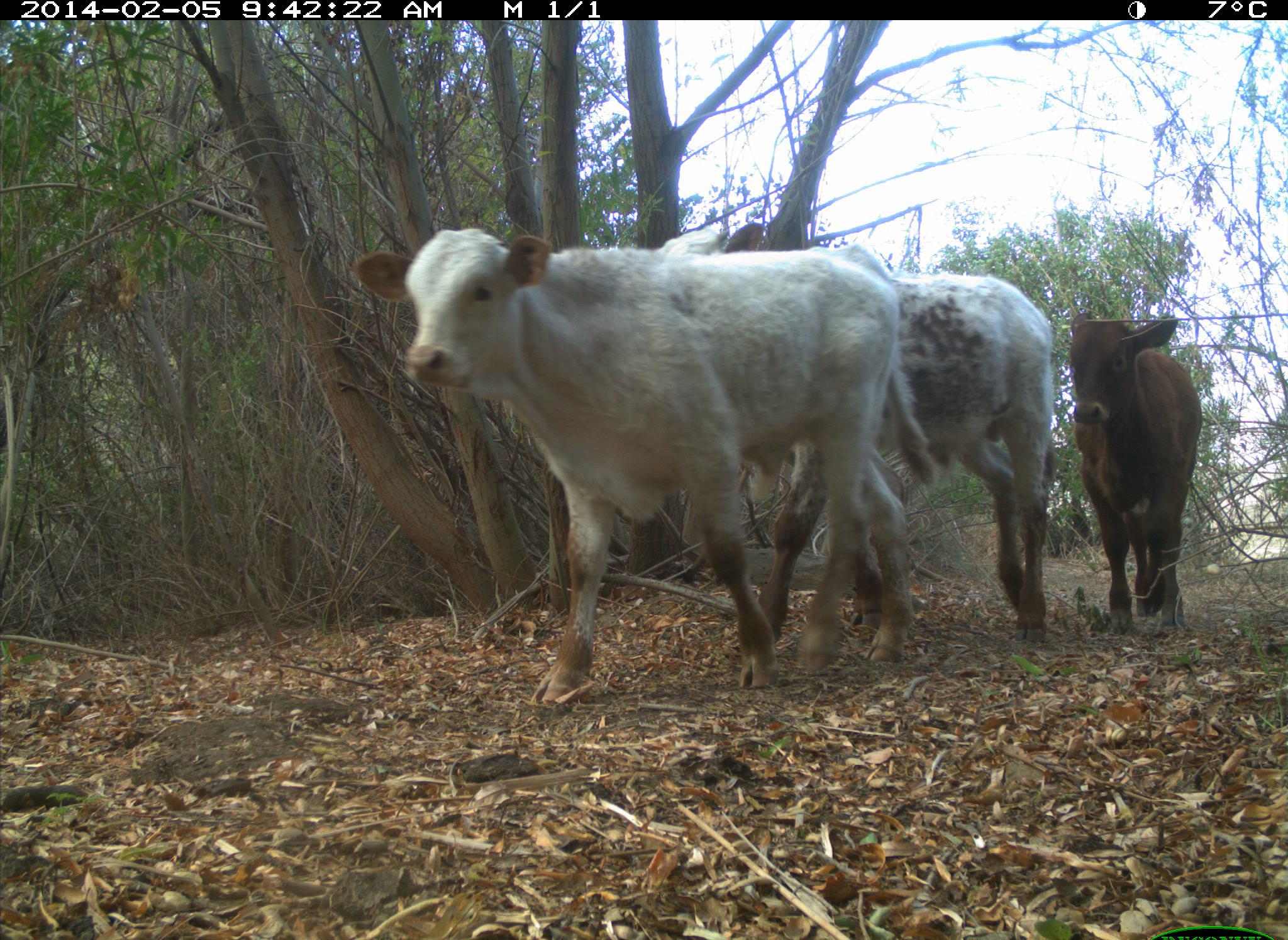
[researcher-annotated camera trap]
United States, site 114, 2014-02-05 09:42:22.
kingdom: Animalia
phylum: Chordata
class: Mammalia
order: Artiodactyla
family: Bovidae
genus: Bos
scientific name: Bos taurus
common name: cow